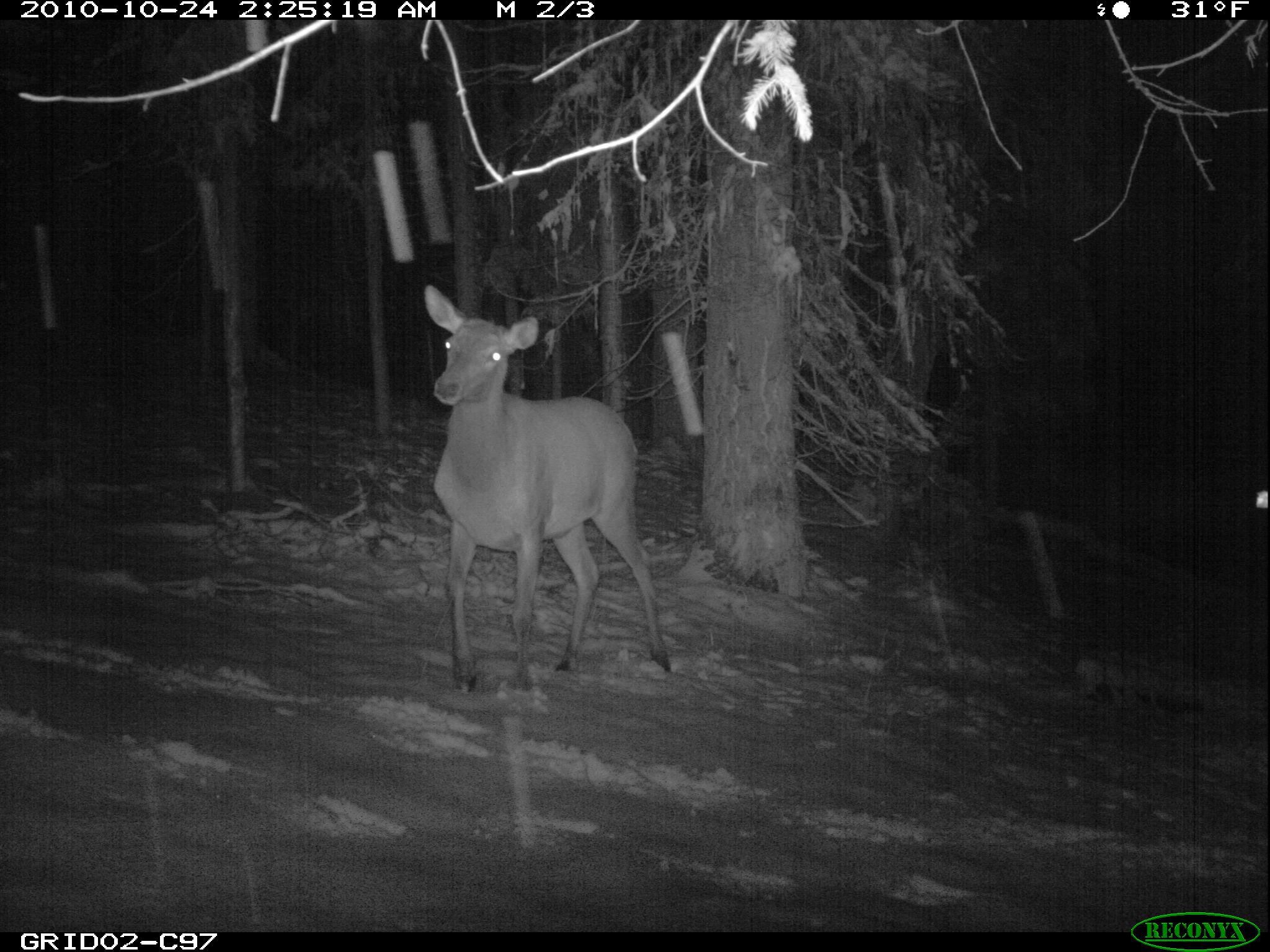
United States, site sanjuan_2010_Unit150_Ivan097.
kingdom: Animalia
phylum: Chordata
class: Mammalia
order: Artiodactyla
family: Cervidae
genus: Cervus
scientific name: Cervus elaphus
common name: red deer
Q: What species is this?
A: Cervus elaphus (red deer).